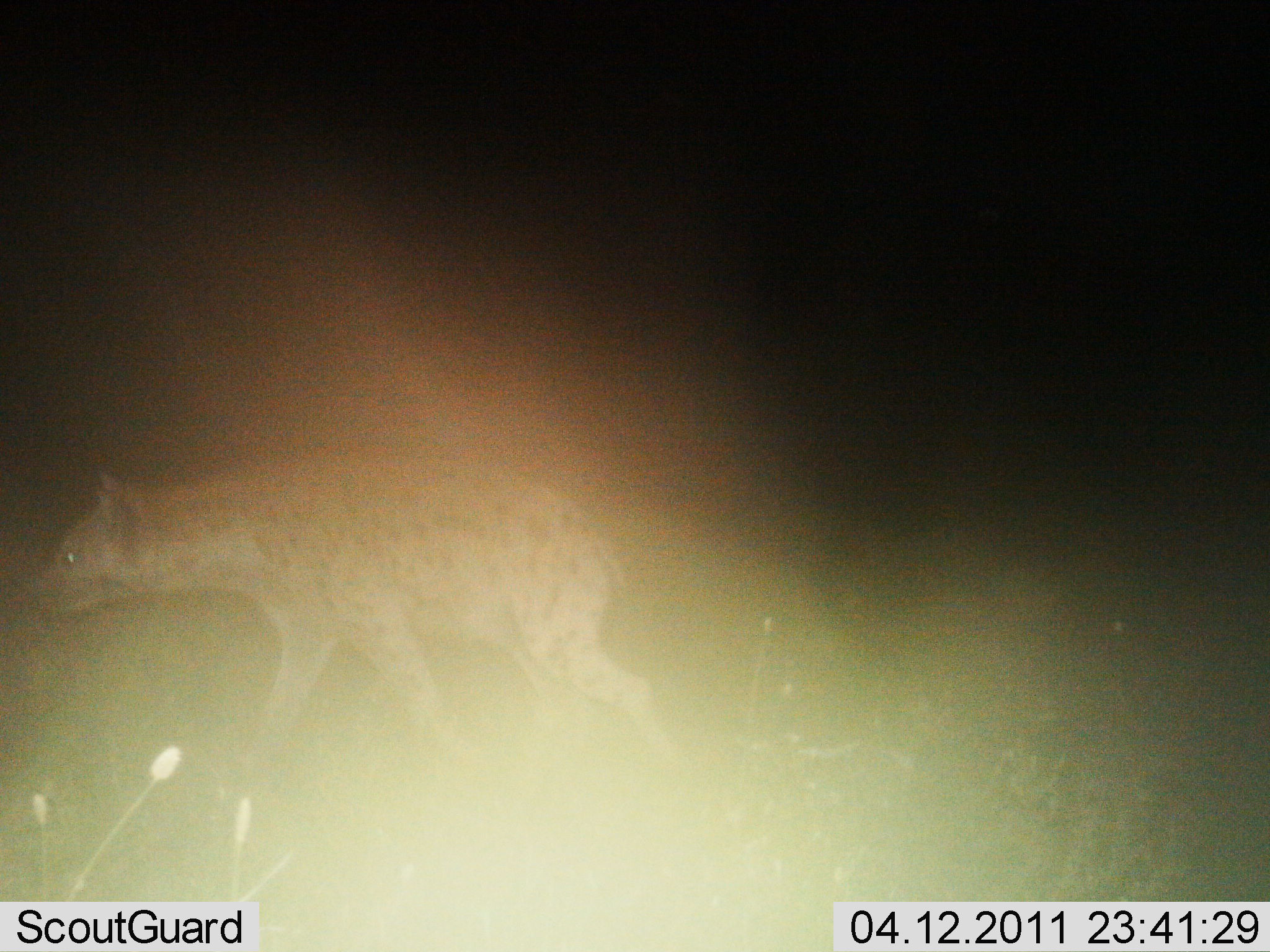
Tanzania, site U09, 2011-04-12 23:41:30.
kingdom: Animalia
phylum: Chordata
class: Mammalia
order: Carnivora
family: Hyaenidae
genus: Crocuta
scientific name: Crocuta crocuta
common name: spotted hyena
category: hyenaspotted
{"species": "hyenaspotted (spotted hyena) (Crocuta crocuta)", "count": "1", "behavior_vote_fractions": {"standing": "0%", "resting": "0%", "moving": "100%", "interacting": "0%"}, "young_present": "0%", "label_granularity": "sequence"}